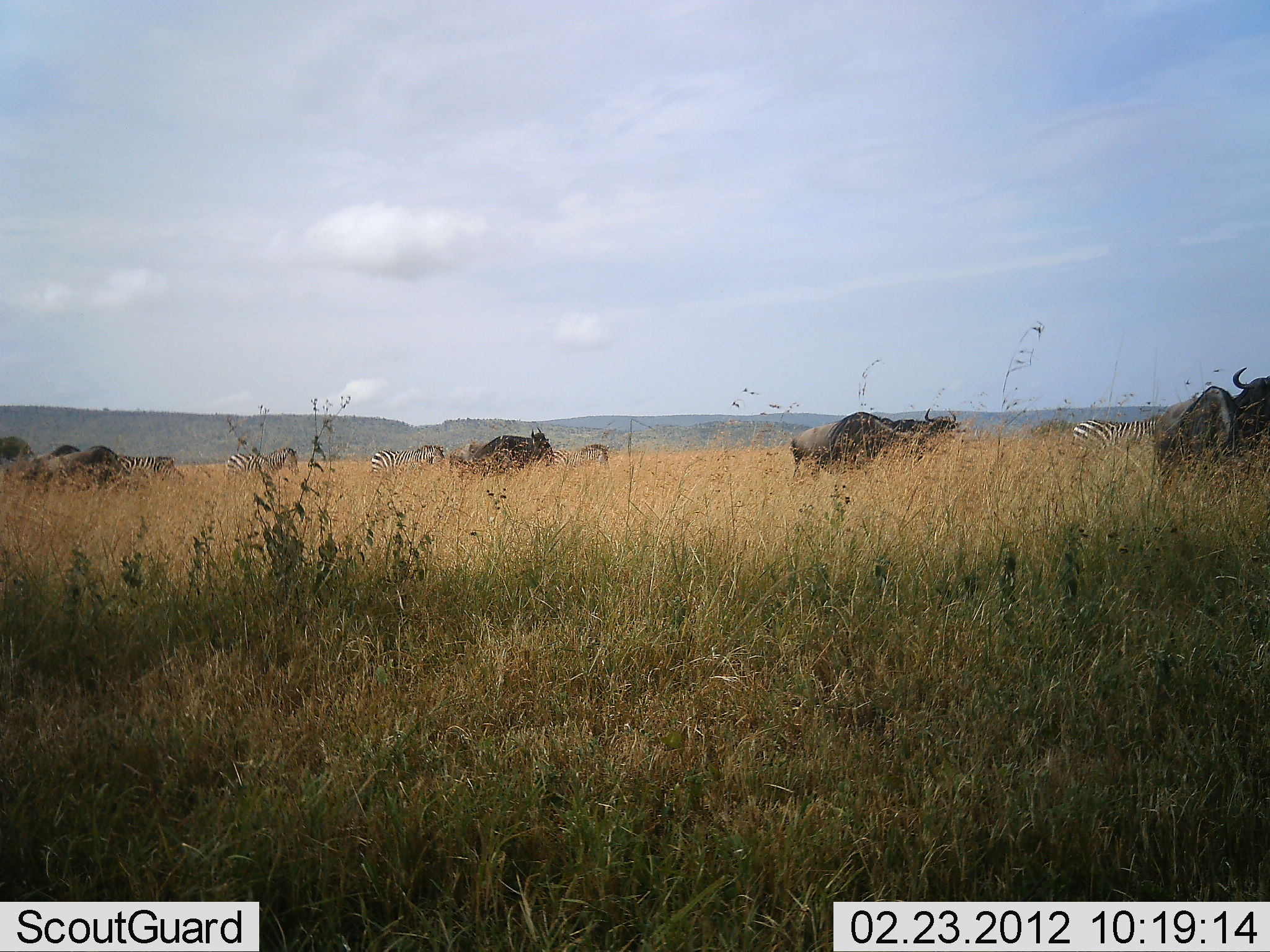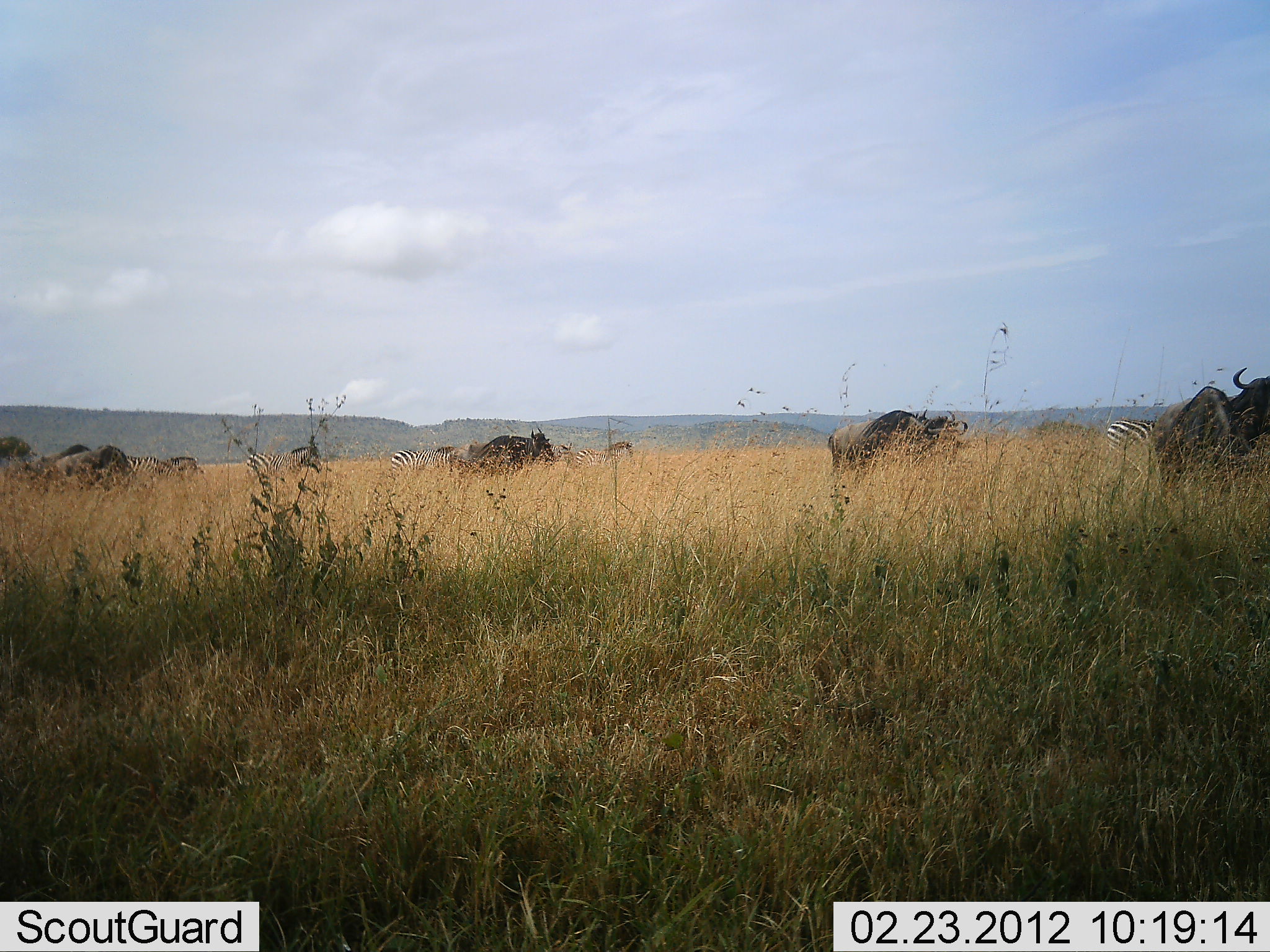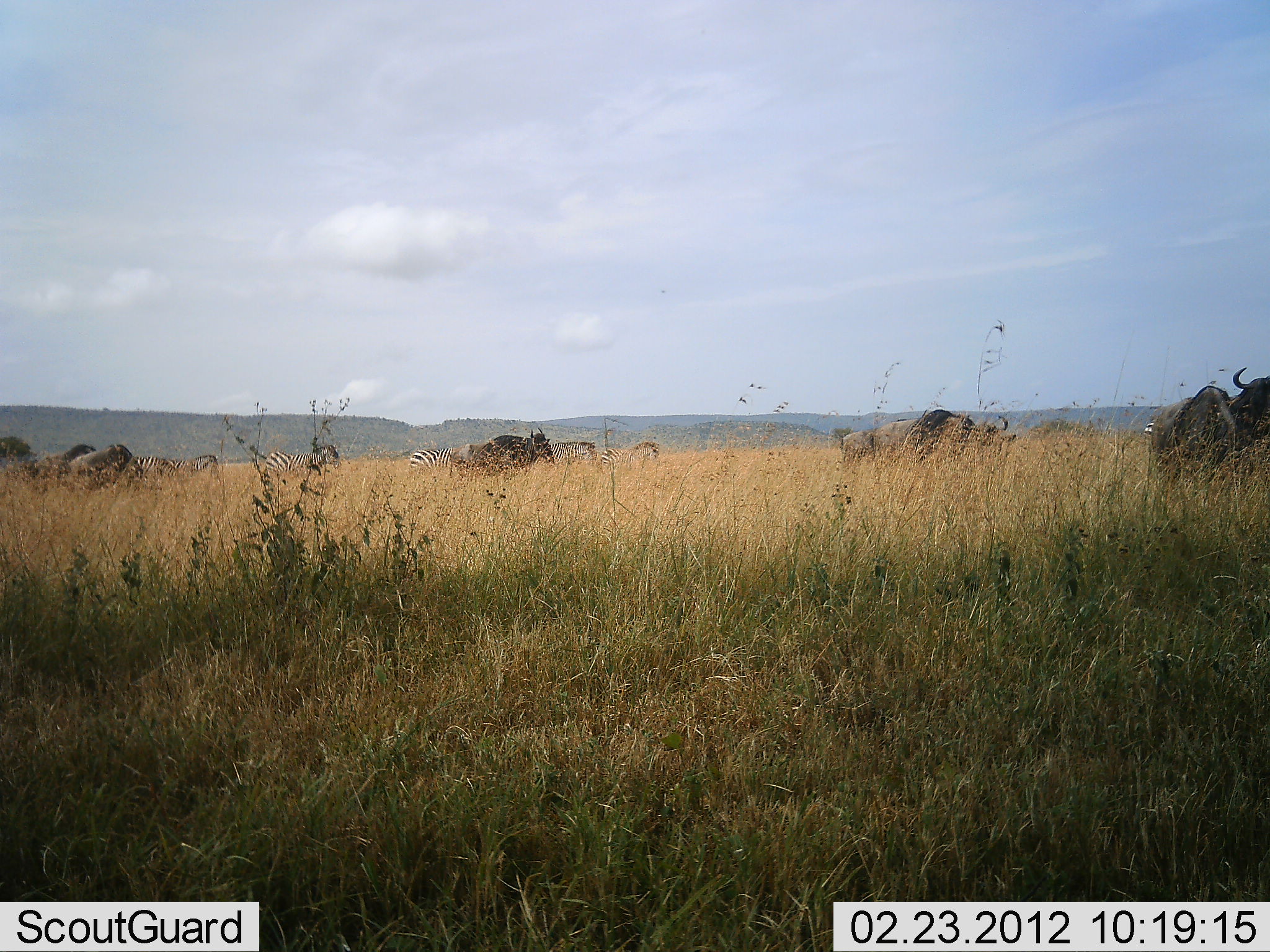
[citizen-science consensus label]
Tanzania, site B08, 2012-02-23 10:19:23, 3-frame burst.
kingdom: Animalia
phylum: Chordata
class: Mammalia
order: Artiodactyla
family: Bovidae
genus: Connochaetes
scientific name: Connochaetes taurinus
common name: blue wildebeest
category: wildebeest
Wildebeest (blue wildebeest) (Connochaetes taurinus), count 6. Behavior (volunteer vote fractions): standing 14%, resting 0%, moving 81%, interacting 0%. Young present (vote fraction): 0%. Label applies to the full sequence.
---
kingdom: Animalia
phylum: Chordata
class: Mammalia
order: Perissodactyla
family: Equidae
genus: Equus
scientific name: Equus quagga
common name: plains zebra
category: zebra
Zebra (plains zebra) (Equus quagga), count 4. Behavior (volunteer vote fractions): standing 10%, resting 0%, moving 86%, interacting 0%. Young present (vote fraction): 0%. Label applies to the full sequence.